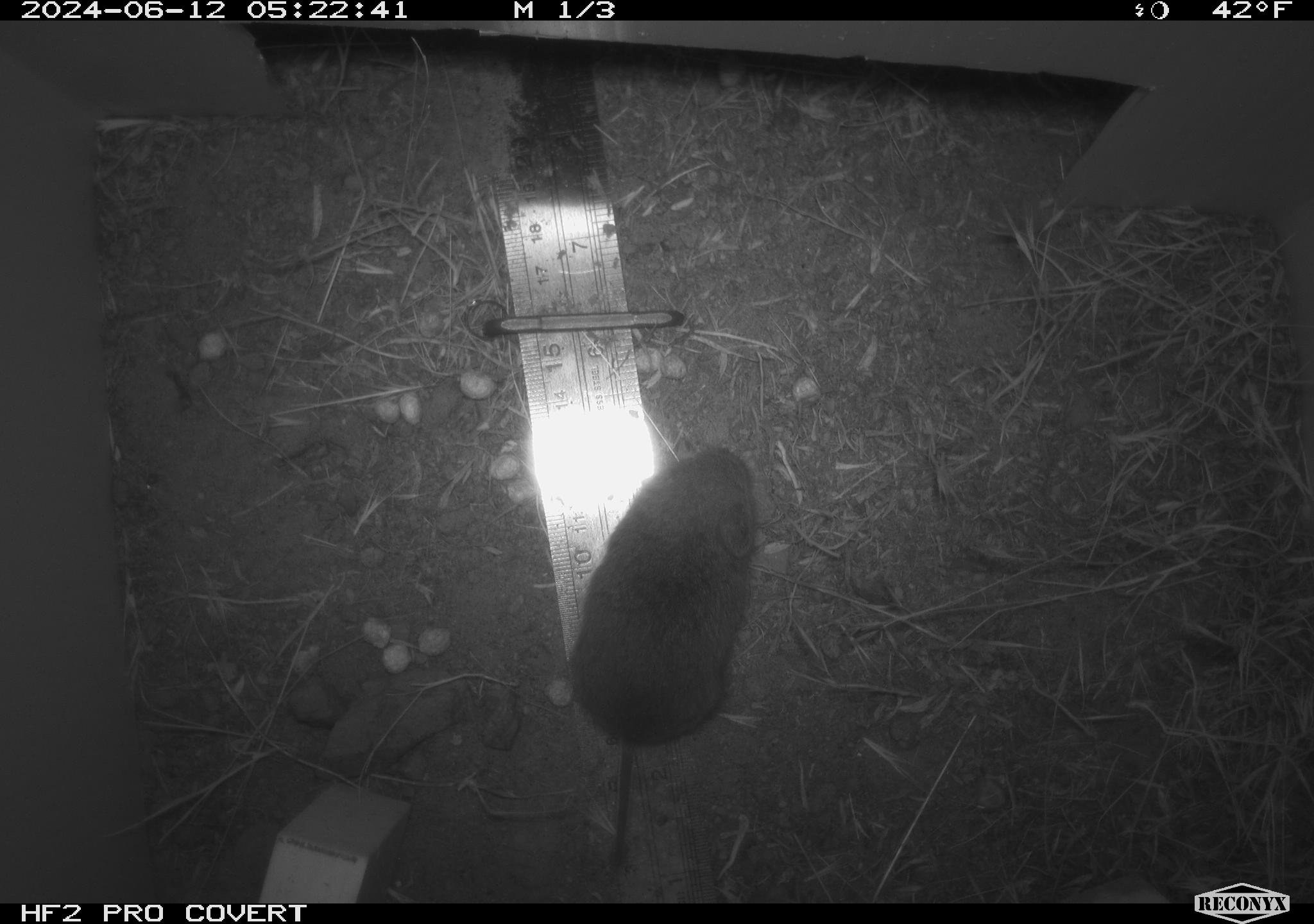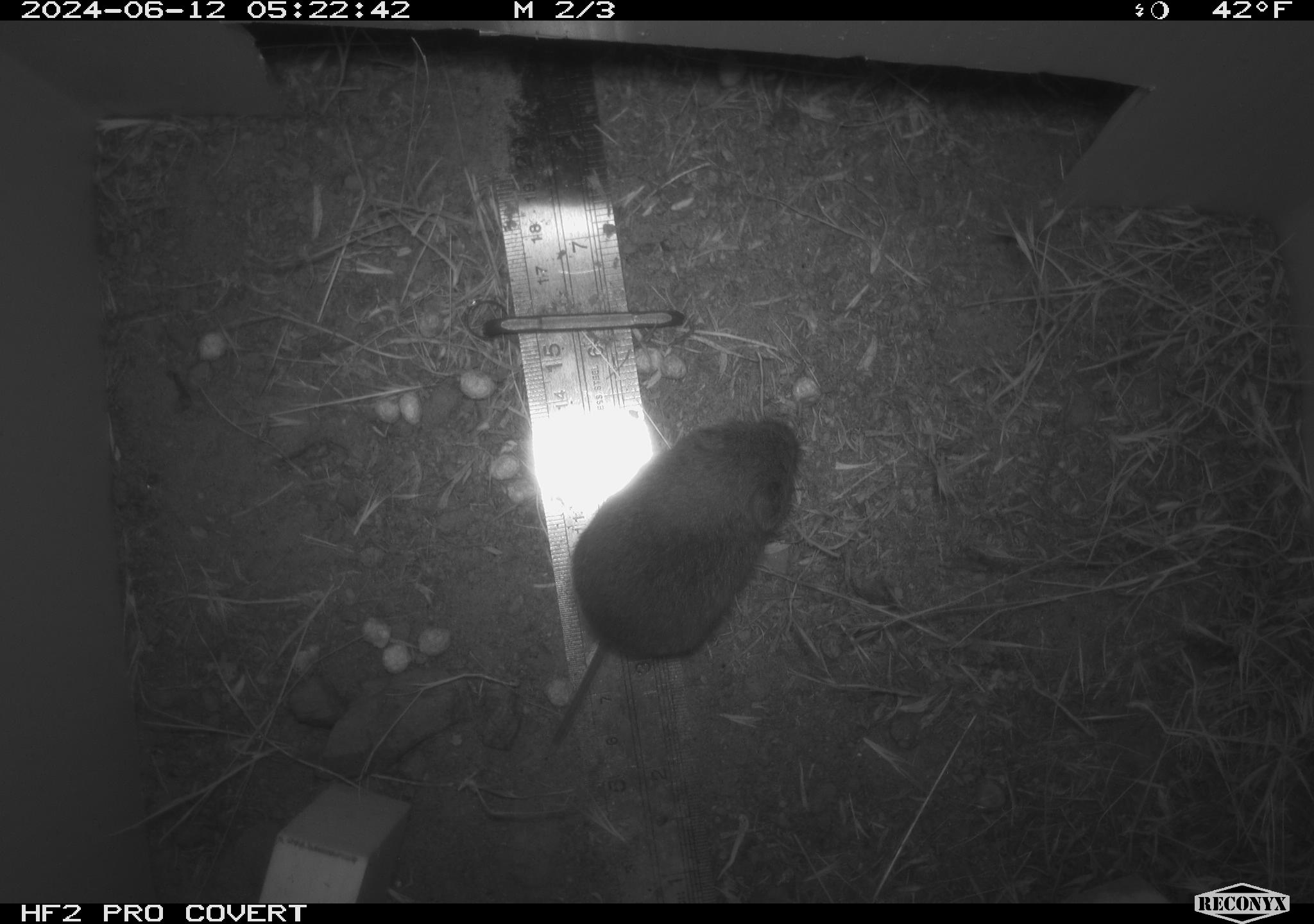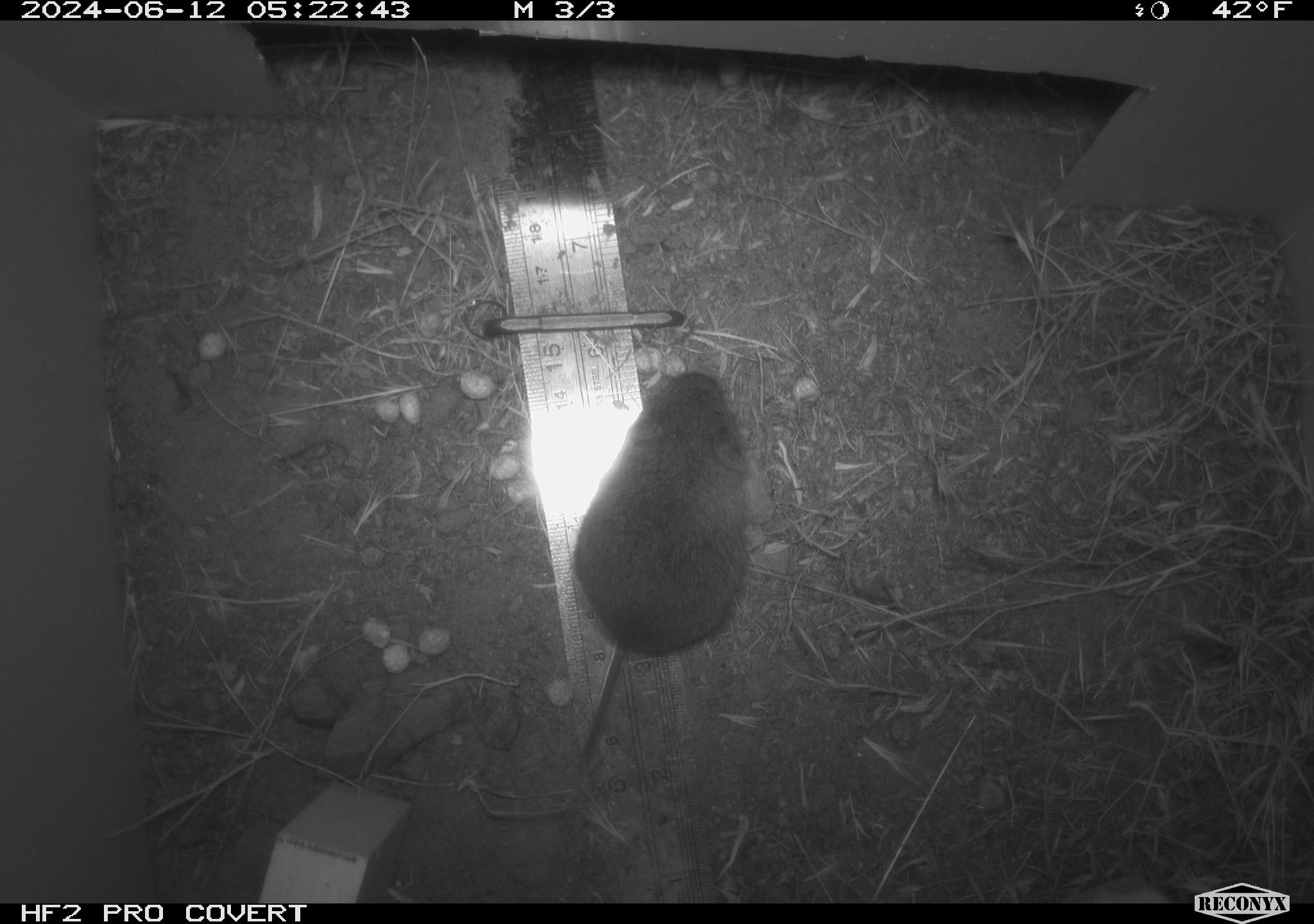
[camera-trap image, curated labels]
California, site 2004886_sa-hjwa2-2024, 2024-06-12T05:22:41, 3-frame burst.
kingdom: Animalia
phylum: Chordata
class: Mammalia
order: Rodentia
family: Cricetidae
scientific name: Cricetidae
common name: hamsters, voles, lemmings, and allies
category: cricetidae family